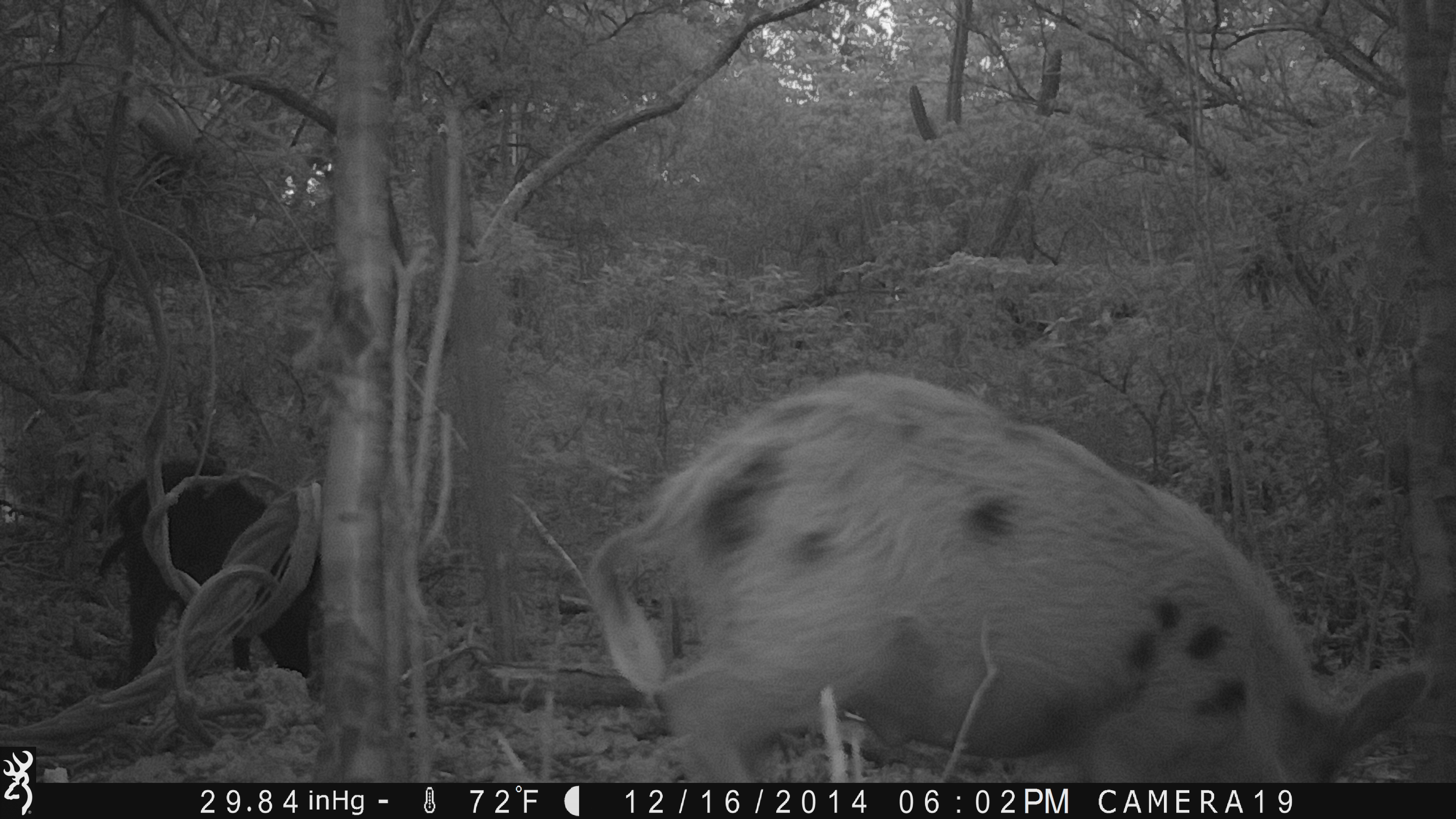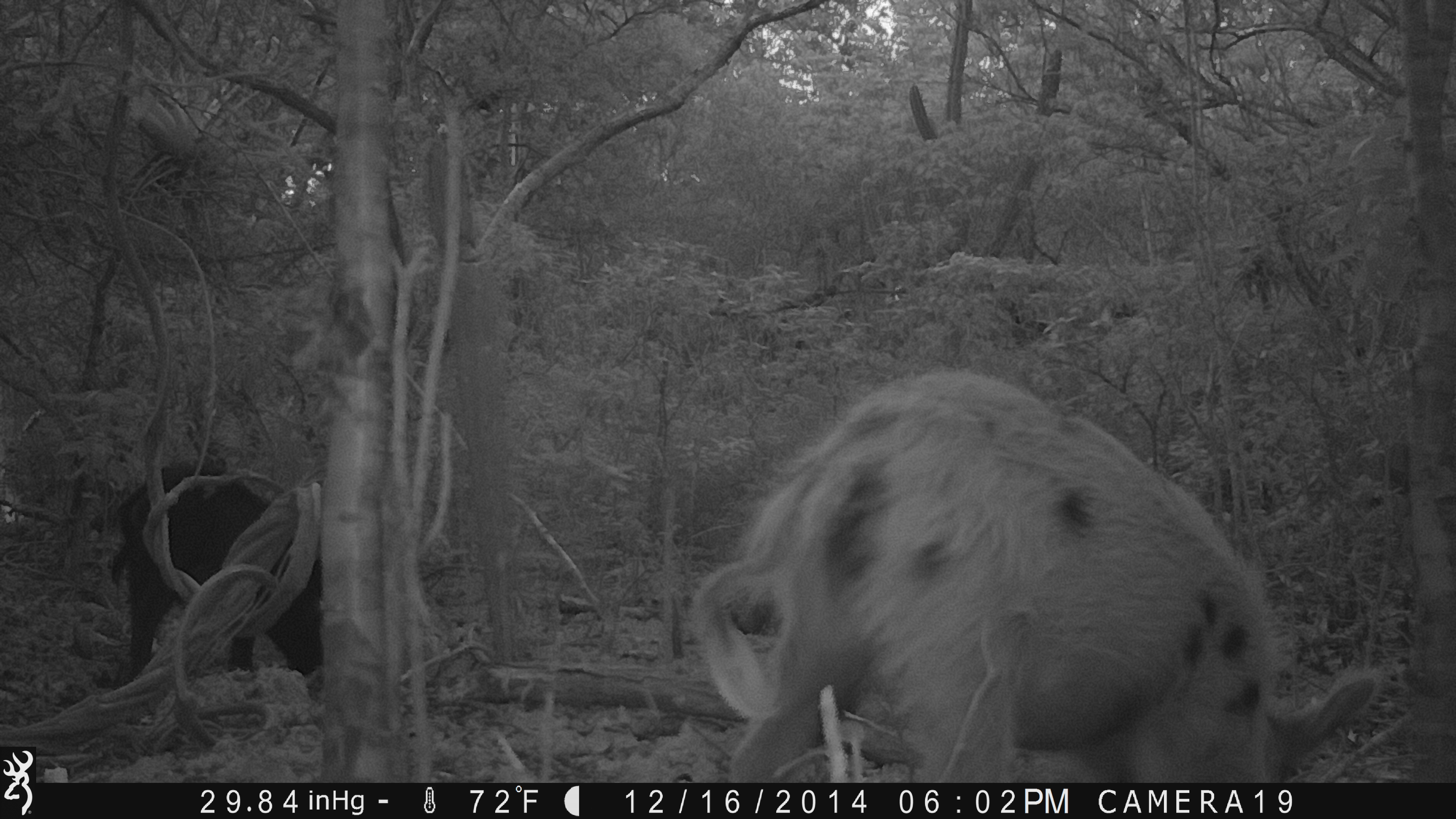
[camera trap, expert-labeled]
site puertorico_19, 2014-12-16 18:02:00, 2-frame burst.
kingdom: Animalia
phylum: Chordata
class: Mammalia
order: Artiodactyla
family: Suidae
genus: Sus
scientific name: Sus scrofa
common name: pig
Pig (Sus scrofa).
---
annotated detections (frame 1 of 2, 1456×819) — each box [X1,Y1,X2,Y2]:
pig: [580,372,1432,787]; [84,467,316,676]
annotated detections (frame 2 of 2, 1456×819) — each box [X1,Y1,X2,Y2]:
pig: [688,370,1386,784]; [109,467,327,709]